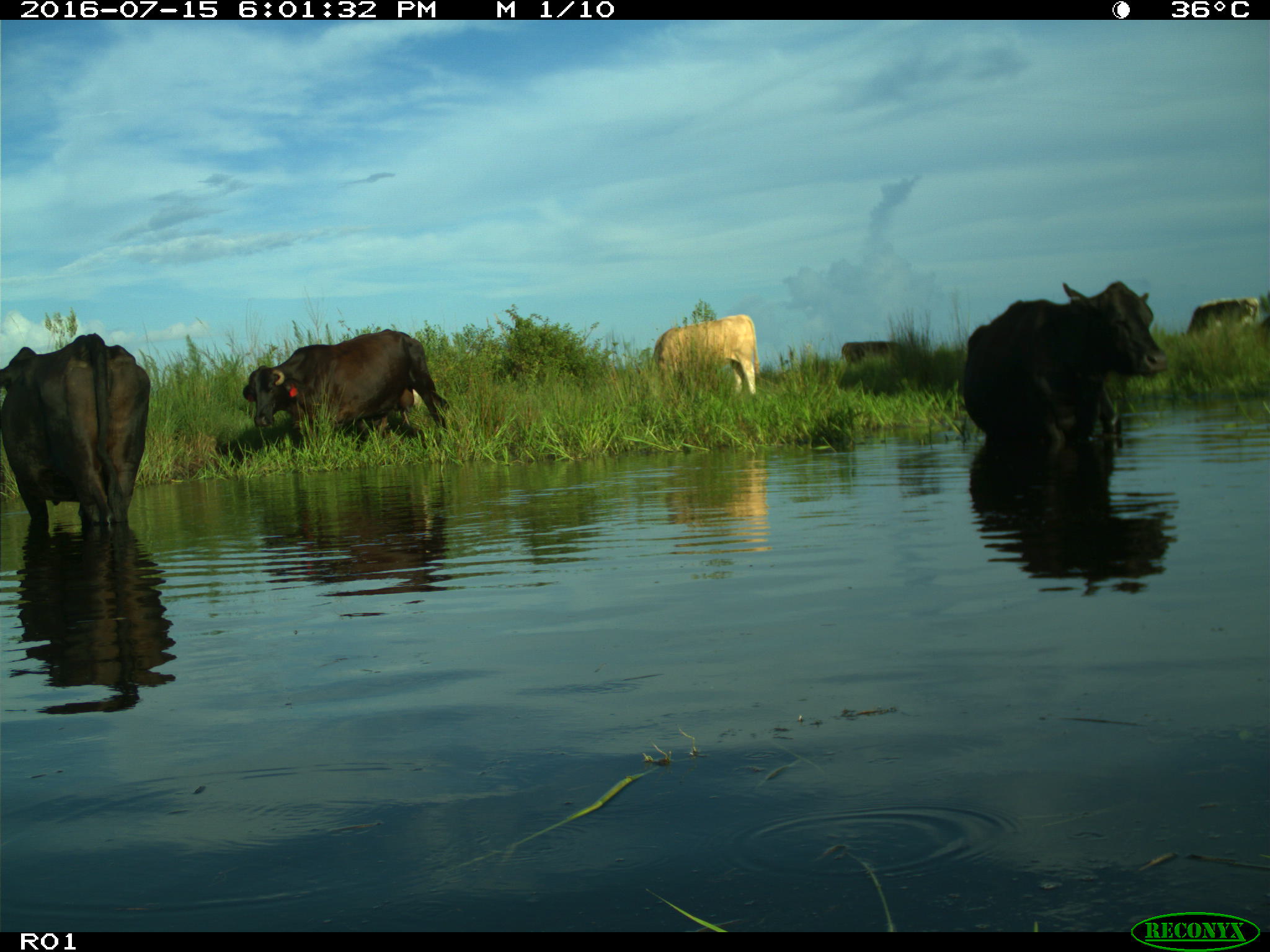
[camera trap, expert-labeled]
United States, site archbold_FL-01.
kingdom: Animalia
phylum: Chordata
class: Mammalia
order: Artiodactyla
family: Bovidae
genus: Bos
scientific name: Bos taurus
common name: domestic cow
Bos taurus (domestic cow).